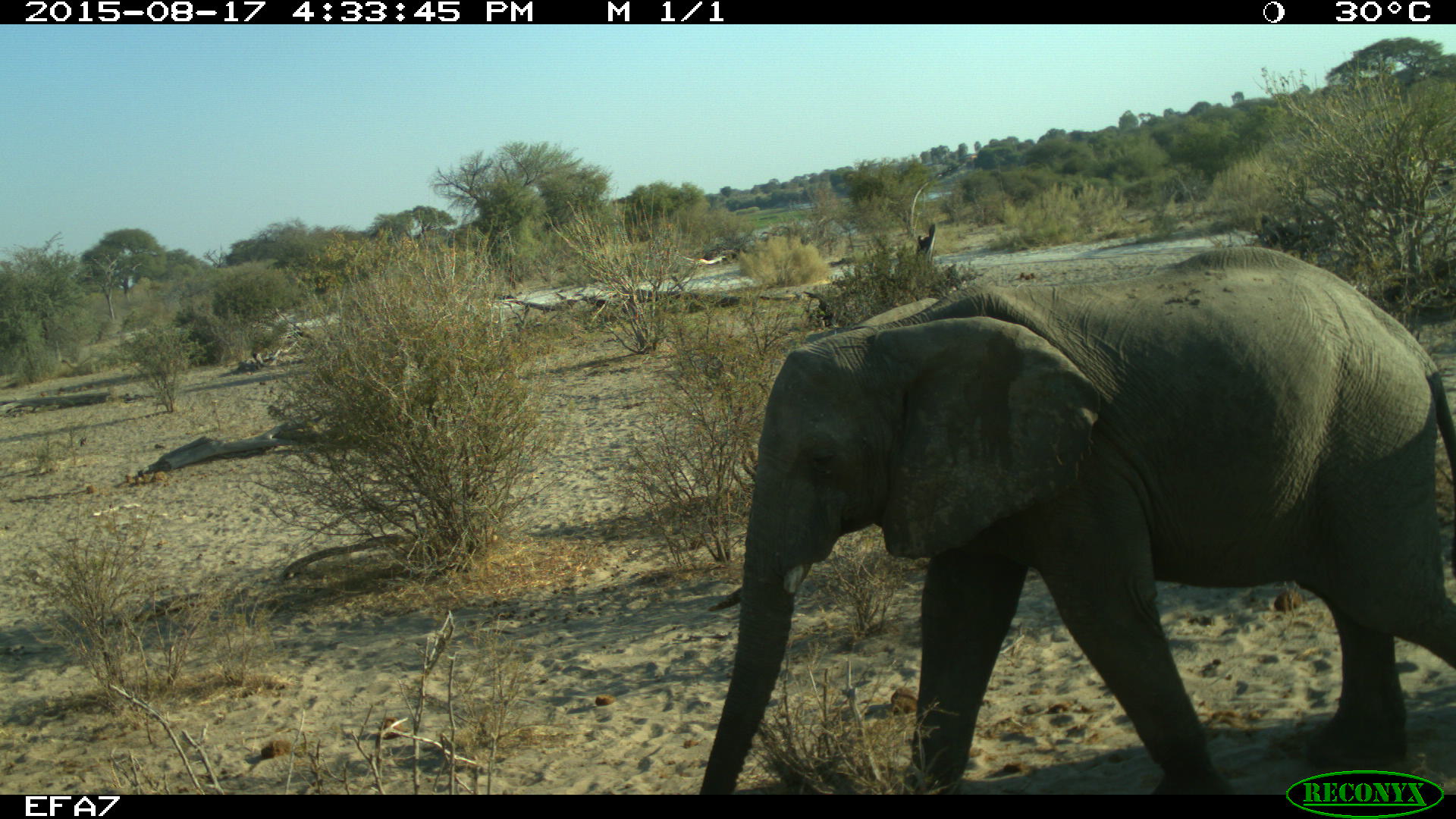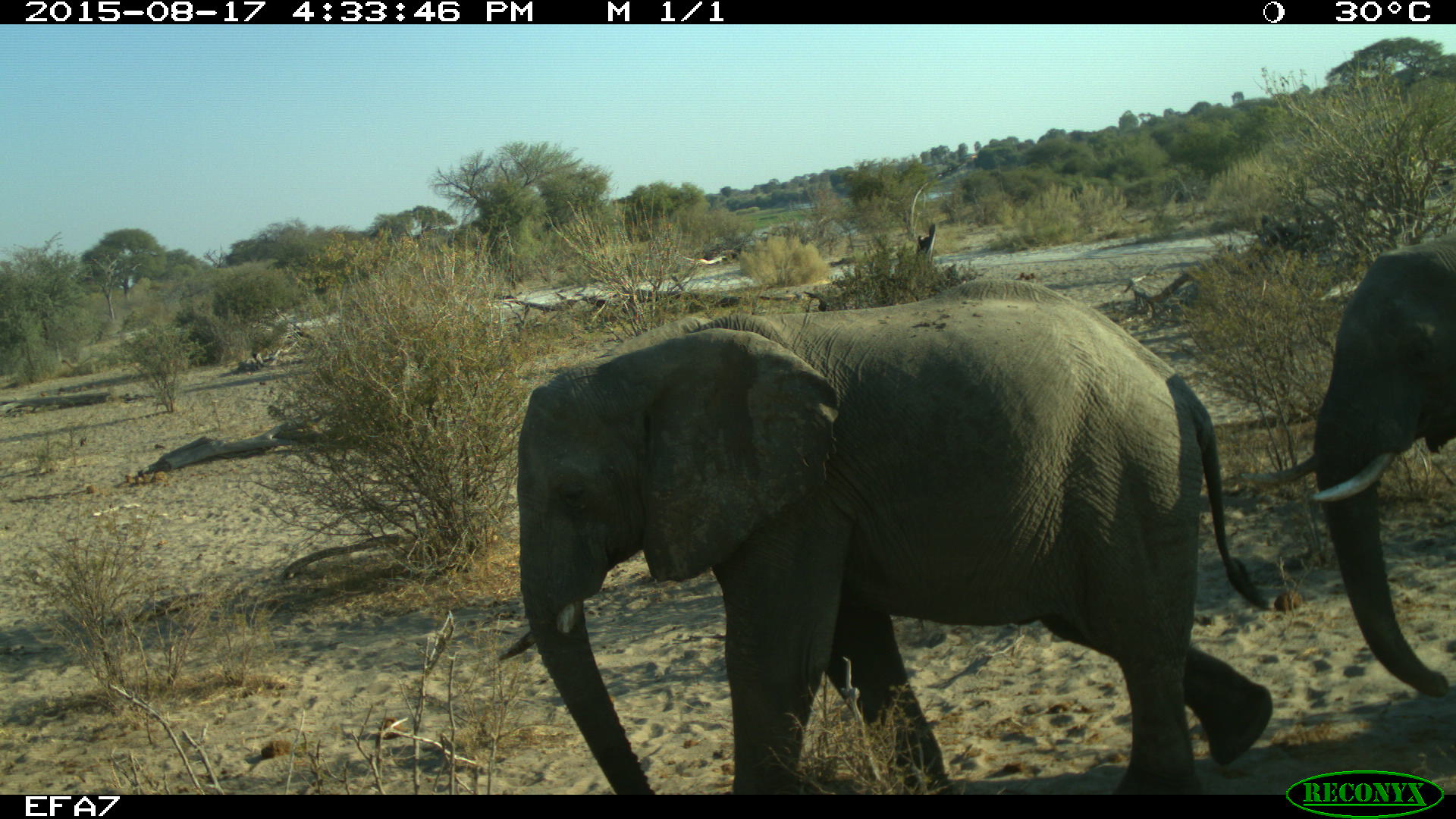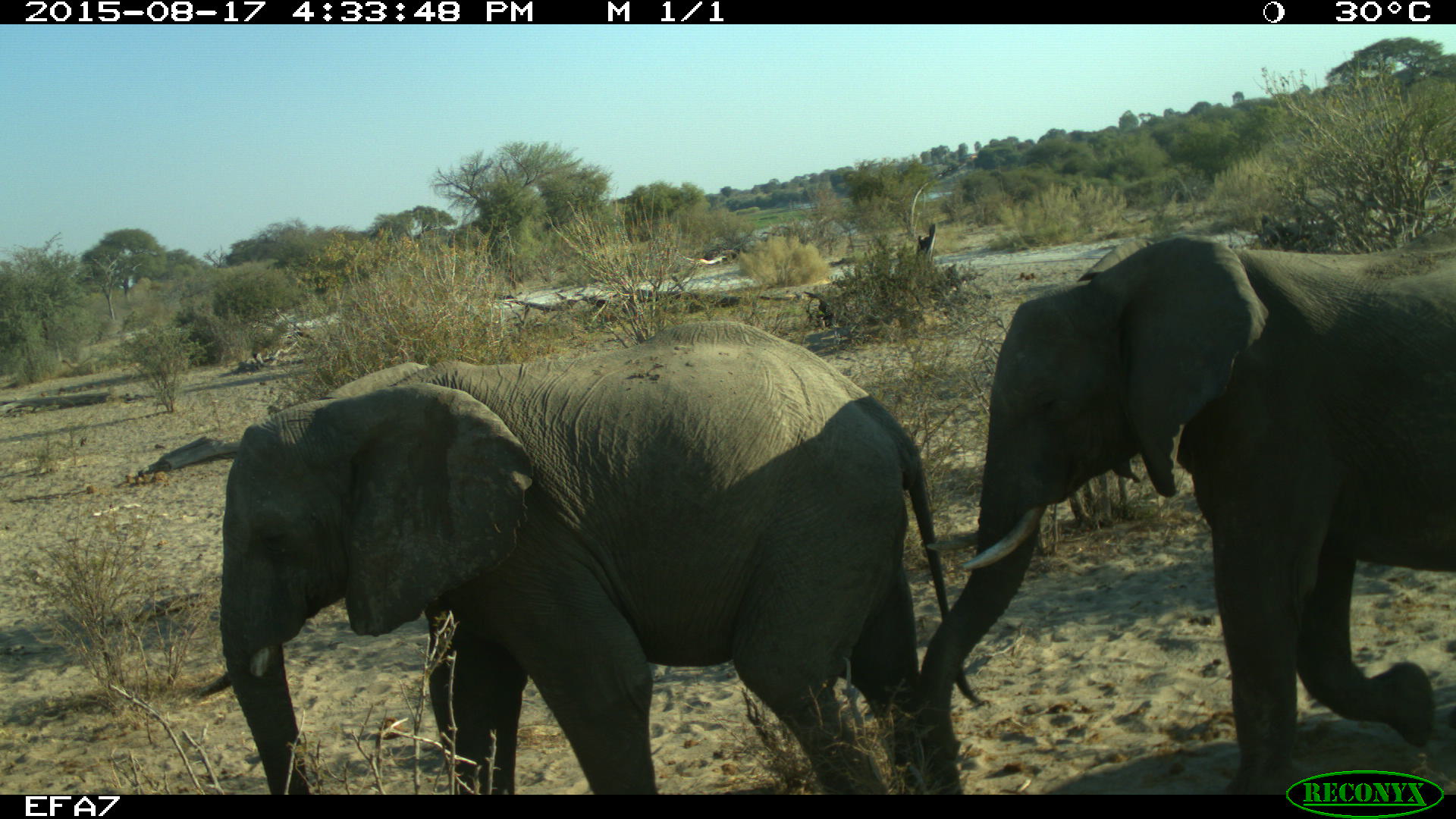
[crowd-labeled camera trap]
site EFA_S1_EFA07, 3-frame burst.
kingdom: Animalia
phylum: Chordata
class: Mammalia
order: Proboscidea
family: Elephantidae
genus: Loxodonta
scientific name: Loxodonta africana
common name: african bush elephant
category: elephant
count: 4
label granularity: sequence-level